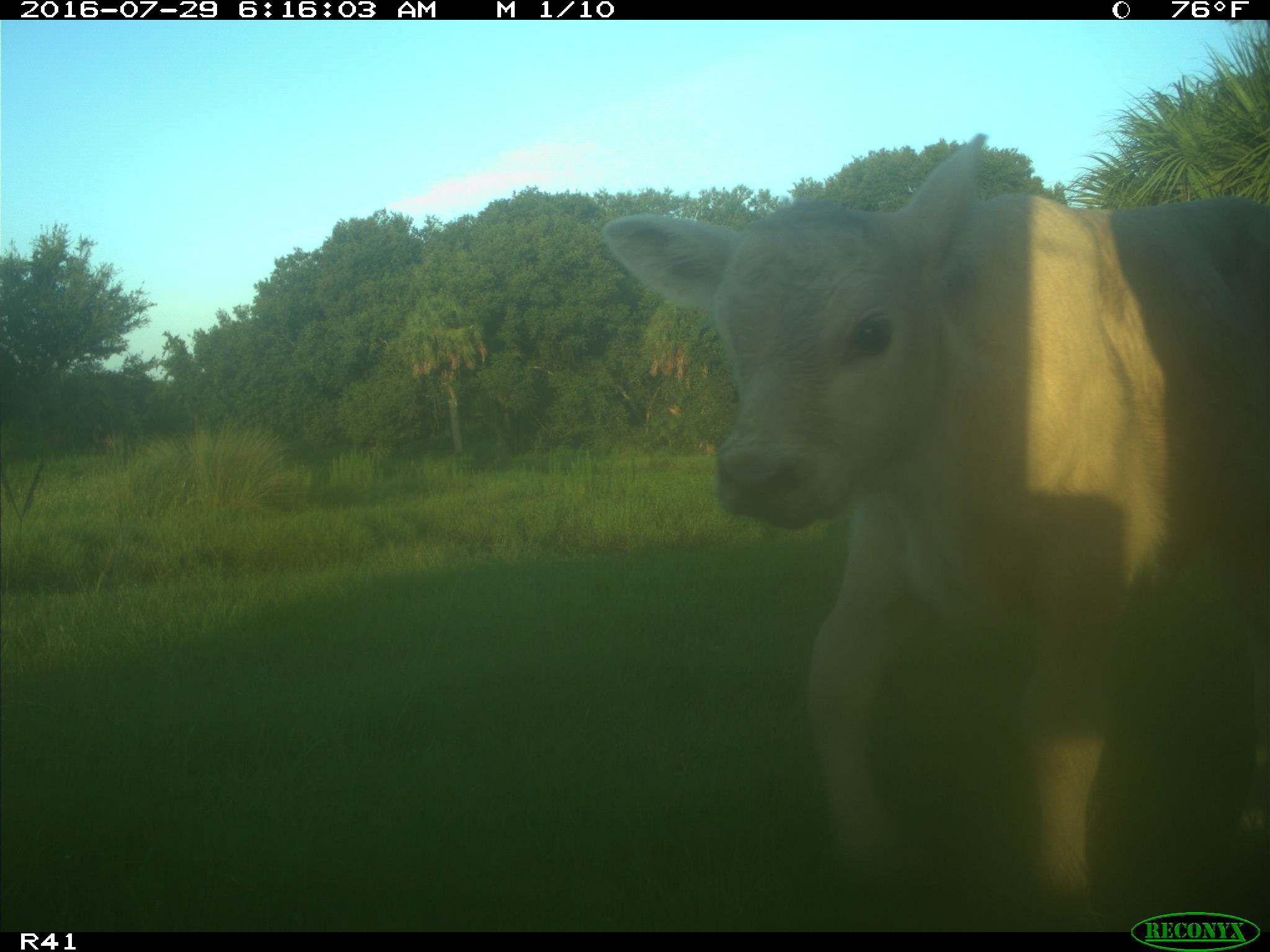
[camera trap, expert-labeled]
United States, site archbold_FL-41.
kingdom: Animalia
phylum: Chordata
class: Mammalia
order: Artiodactyla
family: Bovidae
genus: Bos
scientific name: Bos taurus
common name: domestic cow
Bos taurus (domestic cow).